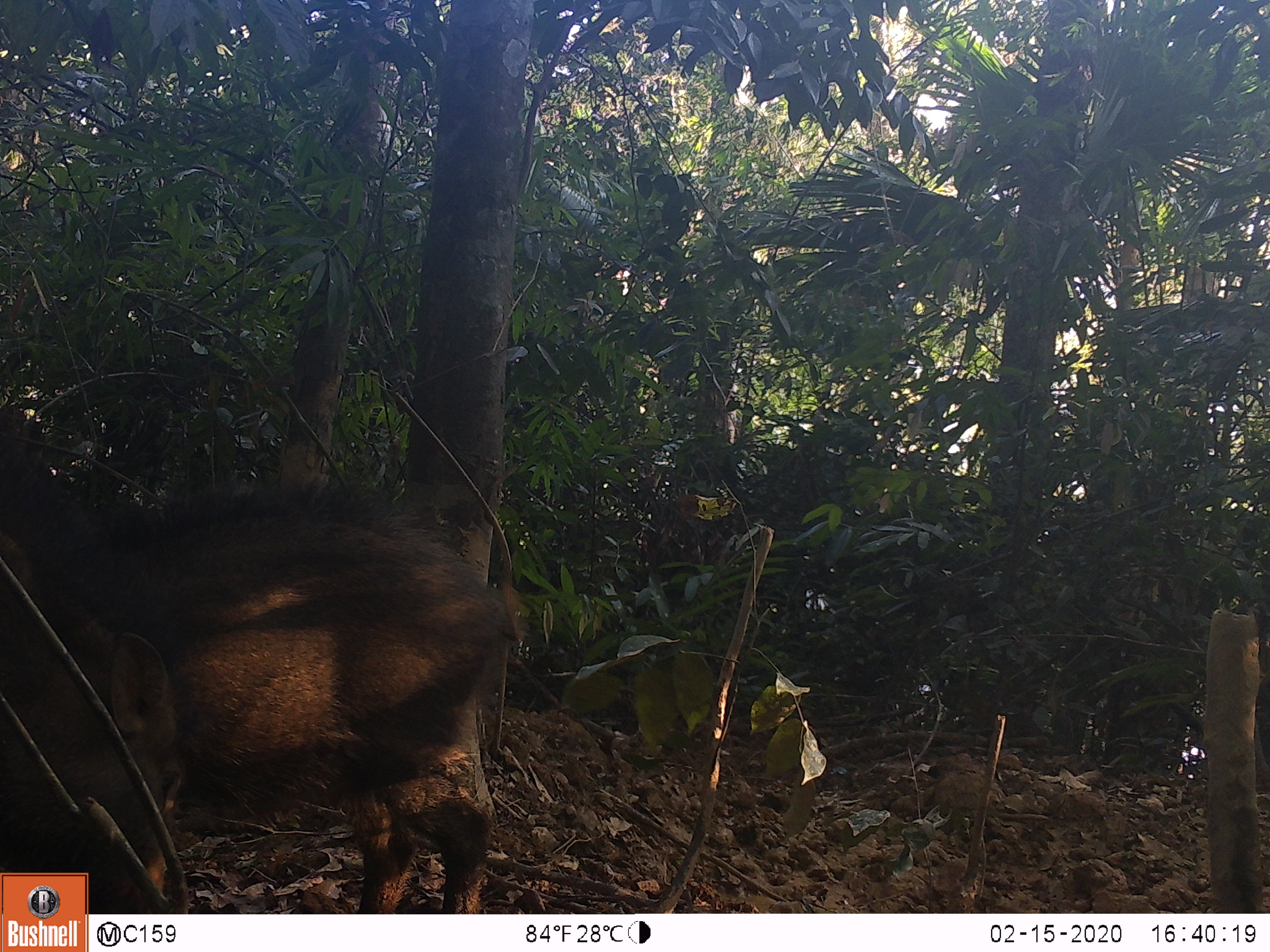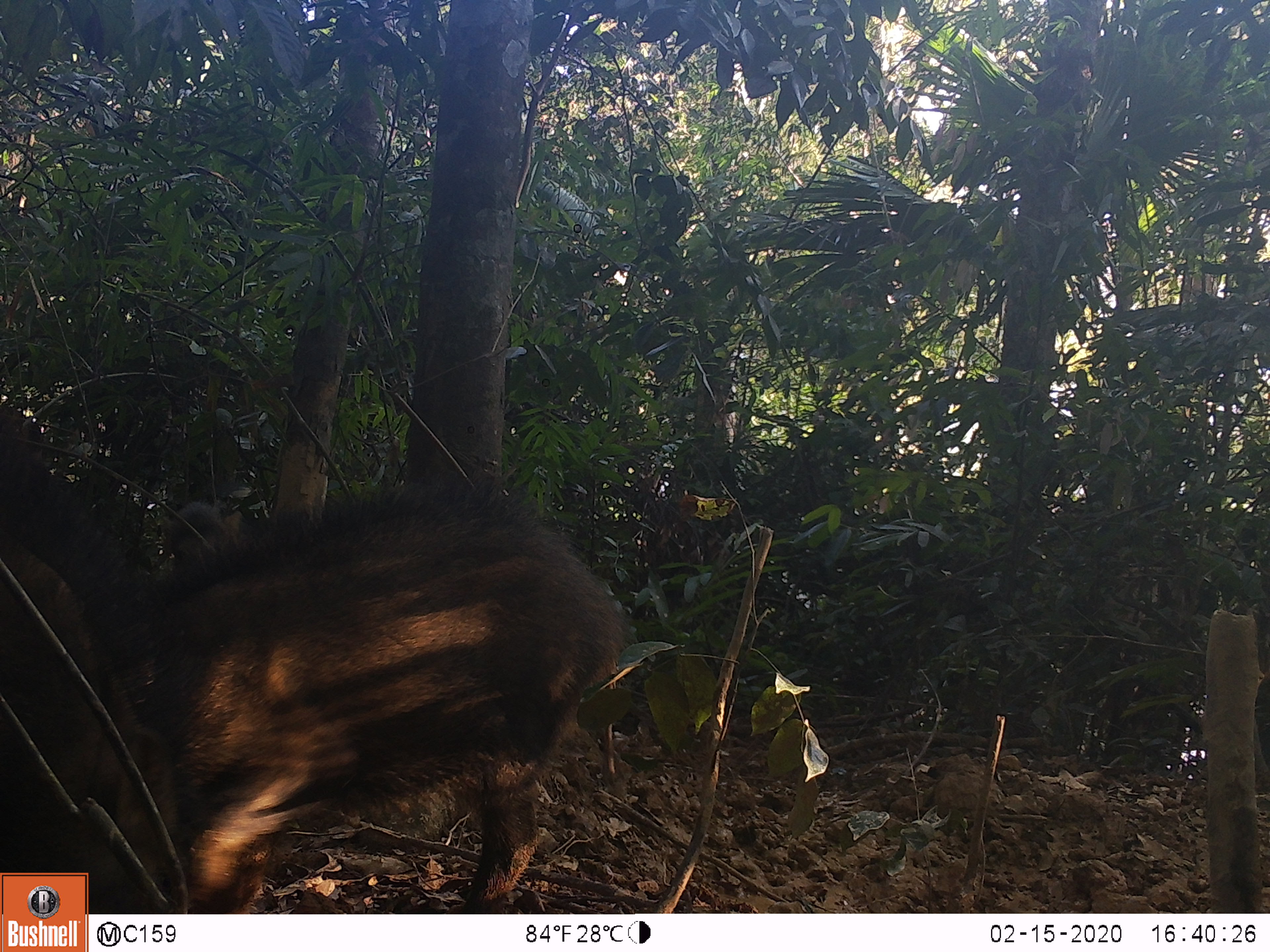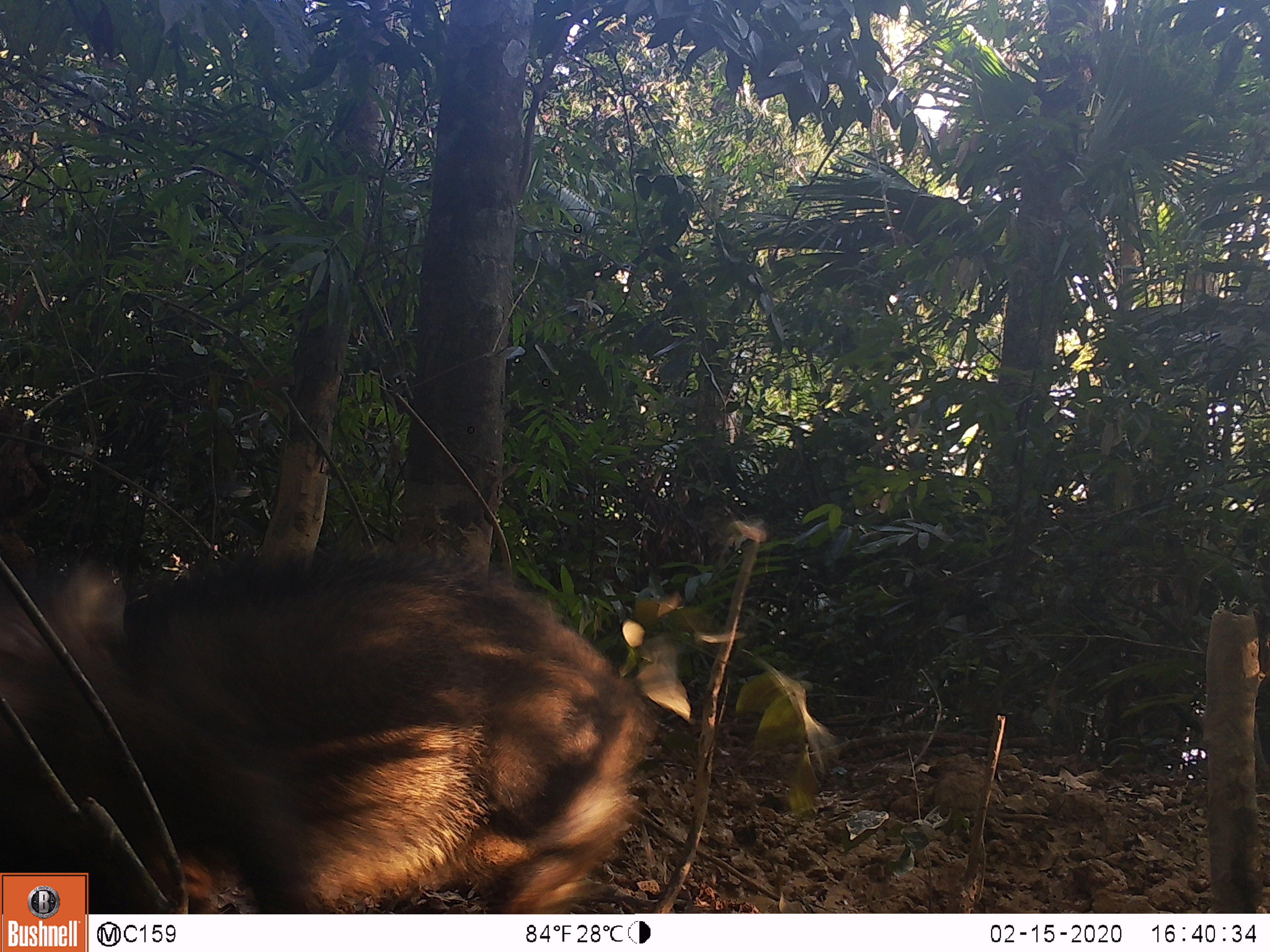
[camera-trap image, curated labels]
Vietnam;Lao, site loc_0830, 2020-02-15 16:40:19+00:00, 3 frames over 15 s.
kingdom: Animalia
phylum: Chordata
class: Mammalia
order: Artiodactyla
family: Suidae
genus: Sus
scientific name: Sus scrofa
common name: eurasian wild pig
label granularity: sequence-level